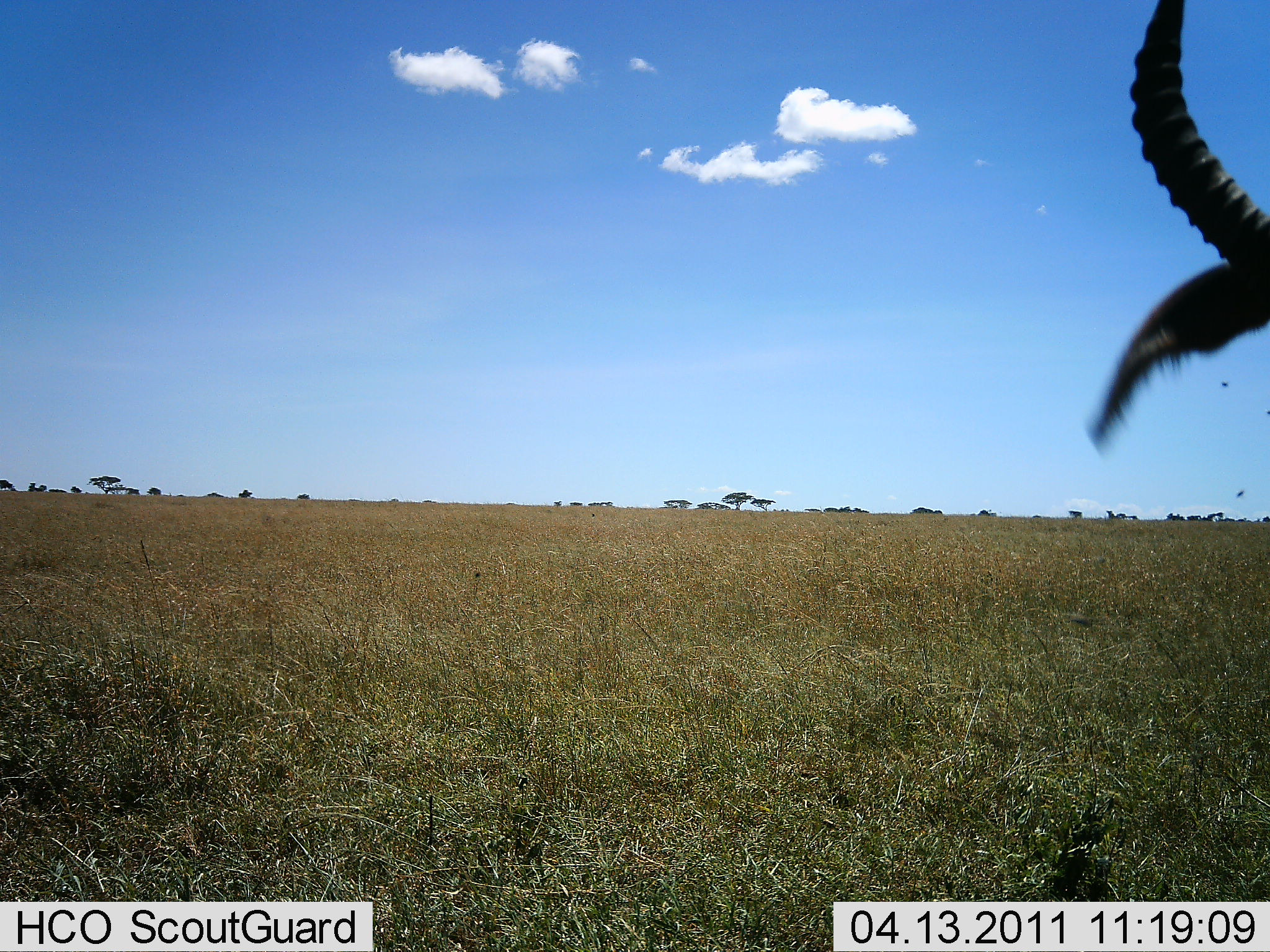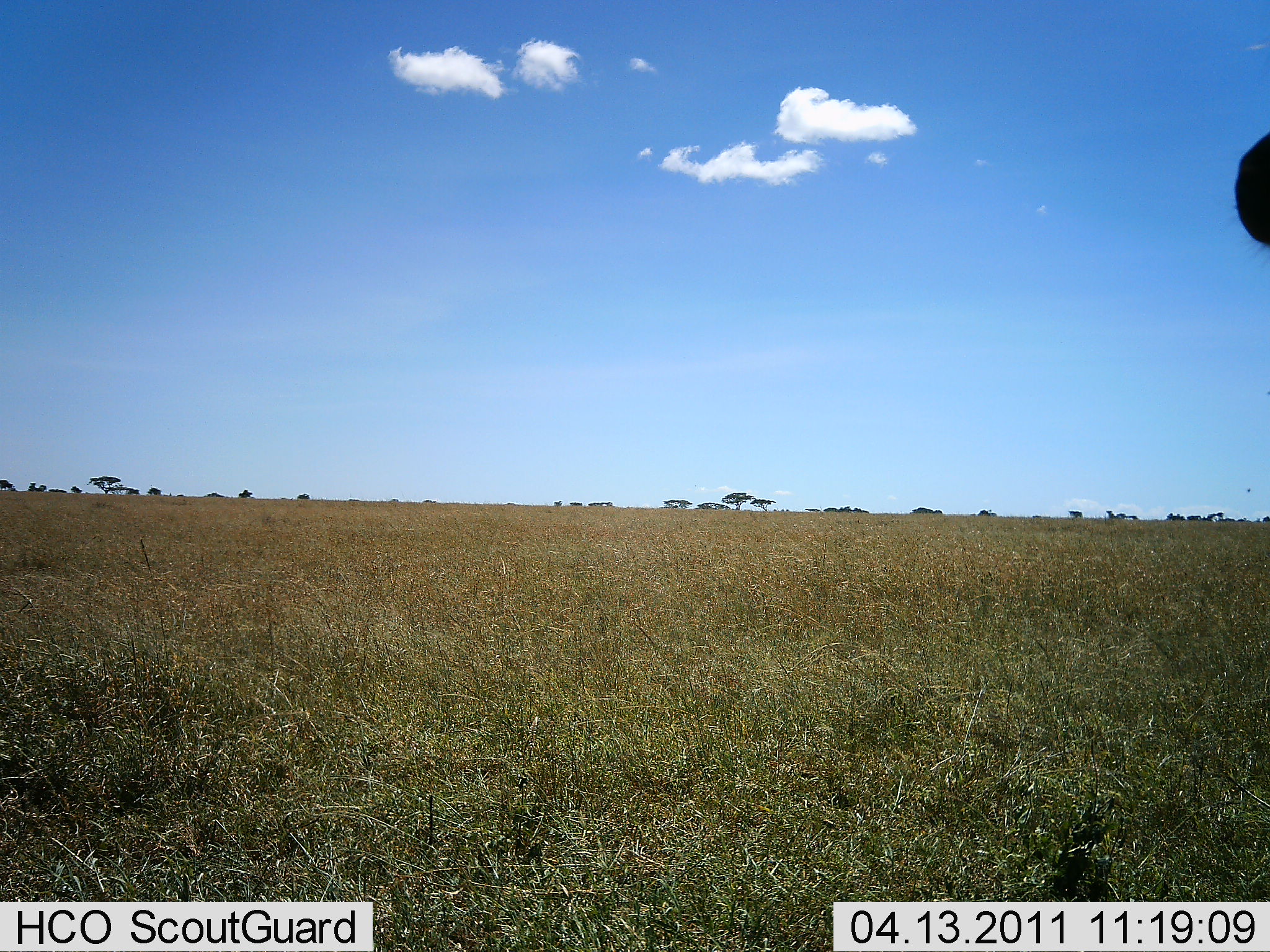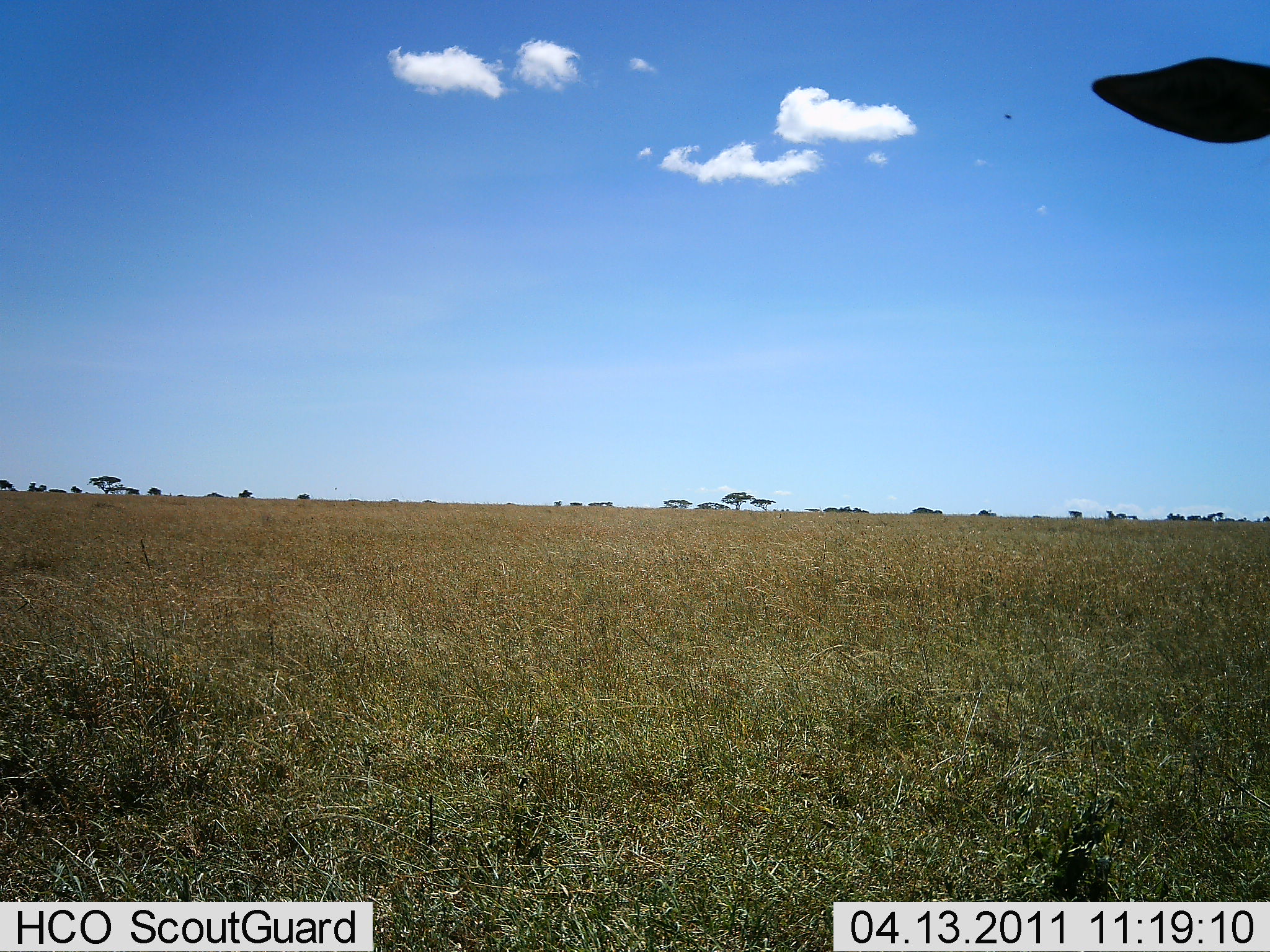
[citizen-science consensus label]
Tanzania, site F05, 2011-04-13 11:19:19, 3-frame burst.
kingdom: Animalia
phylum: Chordata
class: Mammalia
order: Artiodactyla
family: Bovidae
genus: Aepyceros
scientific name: Aepyceros melampus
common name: impala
Impala (Aepyceros melampus), count 1. Behavior (volunteer vote fractions): standing 40%, resting 0%, moving 60%, interacting 0%. Young present (vote fraction): 0%. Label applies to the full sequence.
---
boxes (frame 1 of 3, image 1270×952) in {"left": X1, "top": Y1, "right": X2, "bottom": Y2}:
animal: {"left": 1080, "top": 0, "right": 1270, "bottom": 461}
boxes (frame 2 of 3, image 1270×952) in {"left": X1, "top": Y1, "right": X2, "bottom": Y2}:
animal: {"left": 1232, "top": 128, "right": 1270, "bottom": 249}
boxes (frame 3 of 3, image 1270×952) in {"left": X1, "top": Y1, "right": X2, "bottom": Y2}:
animal: {"left": 1090, "top": 56, "right": 1270, "bottom": 145}